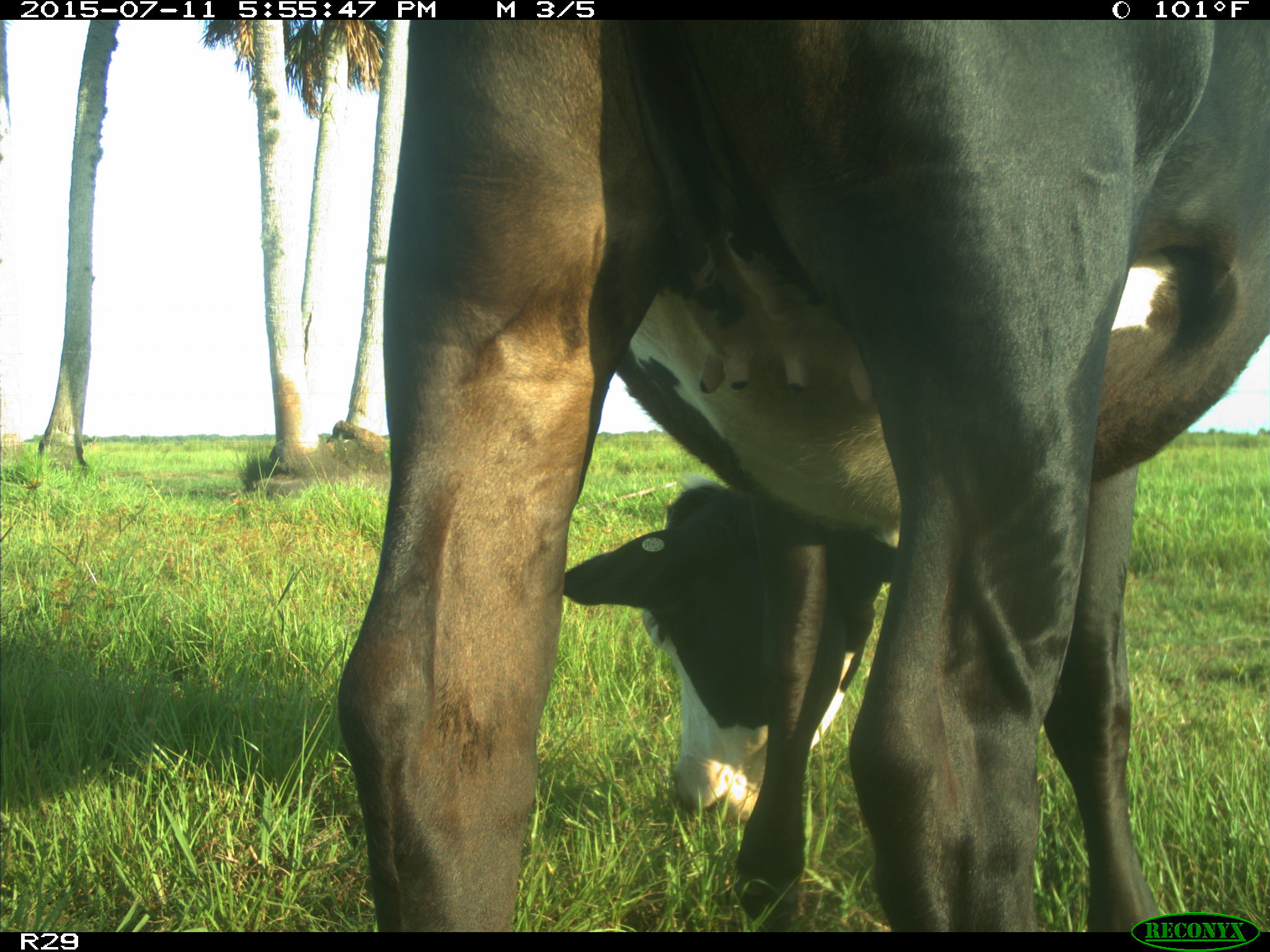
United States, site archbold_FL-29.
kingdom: Animalia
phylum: Chordata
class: Mammalia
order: Artiodactyla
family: Bovidae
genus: Bos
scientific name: Bos taurus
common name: domestic cow